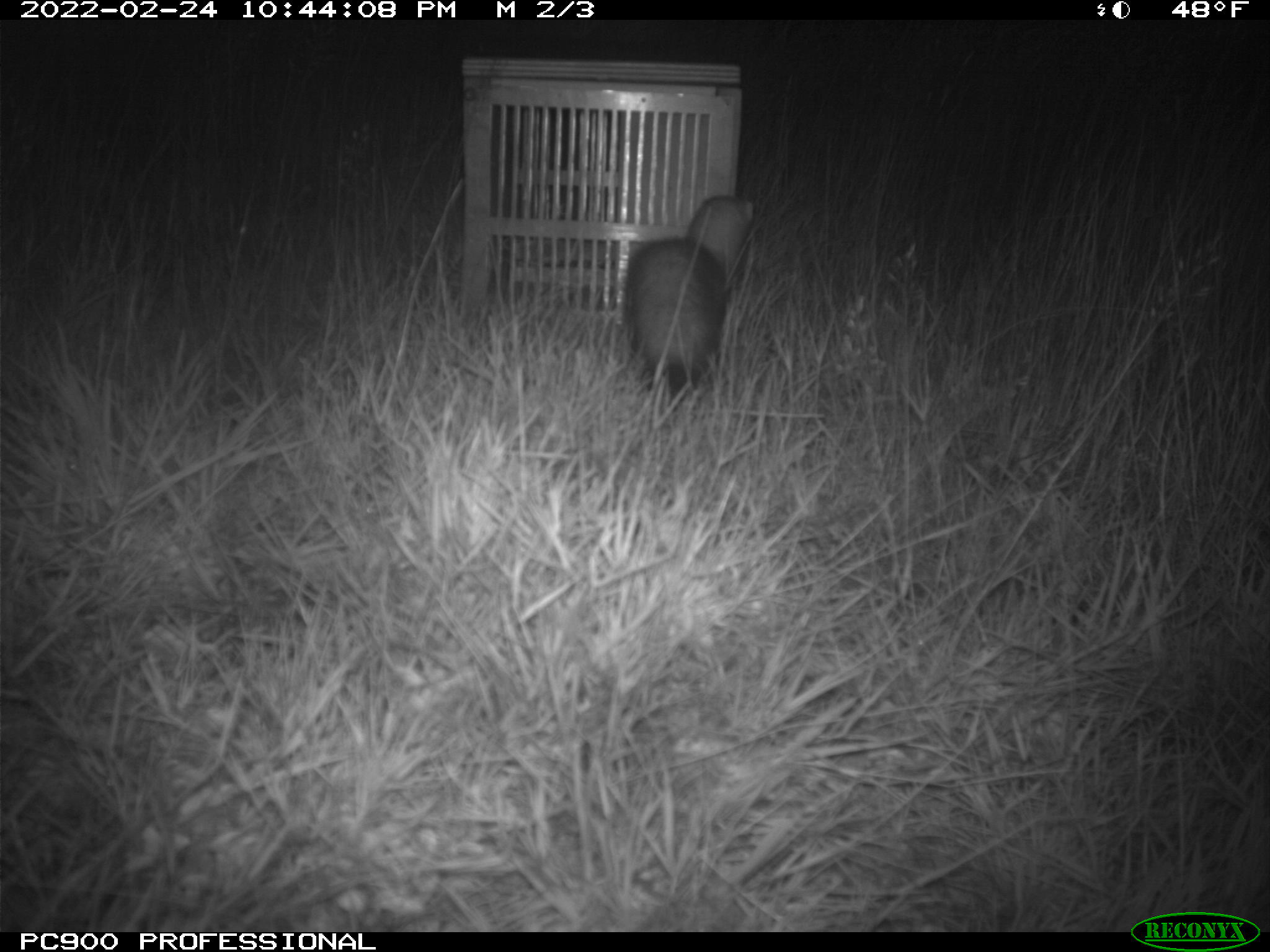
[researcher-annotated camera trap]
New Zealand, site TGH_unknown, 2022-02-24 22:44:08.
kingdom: Animalia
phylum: Chordata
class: Mammalia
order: Carnivora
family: Mustelidae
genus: Mustela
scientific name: Mustela furo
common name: ferret